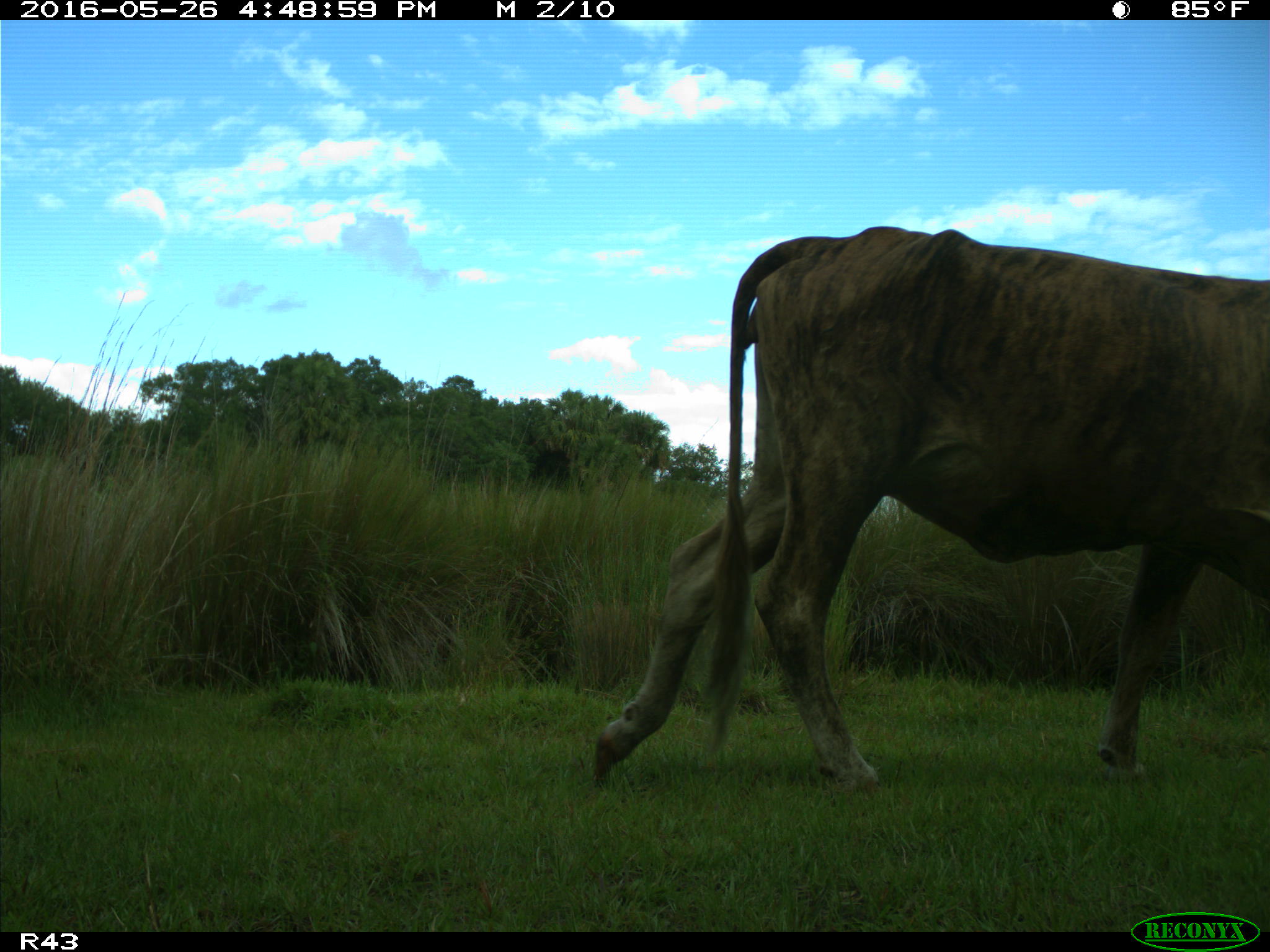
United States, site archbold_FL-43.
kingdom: Animalia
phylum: Chordata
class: Mammalia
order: Artiodactyla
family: Bovidae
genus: Bos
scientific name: Bos taurus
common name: domestic cow